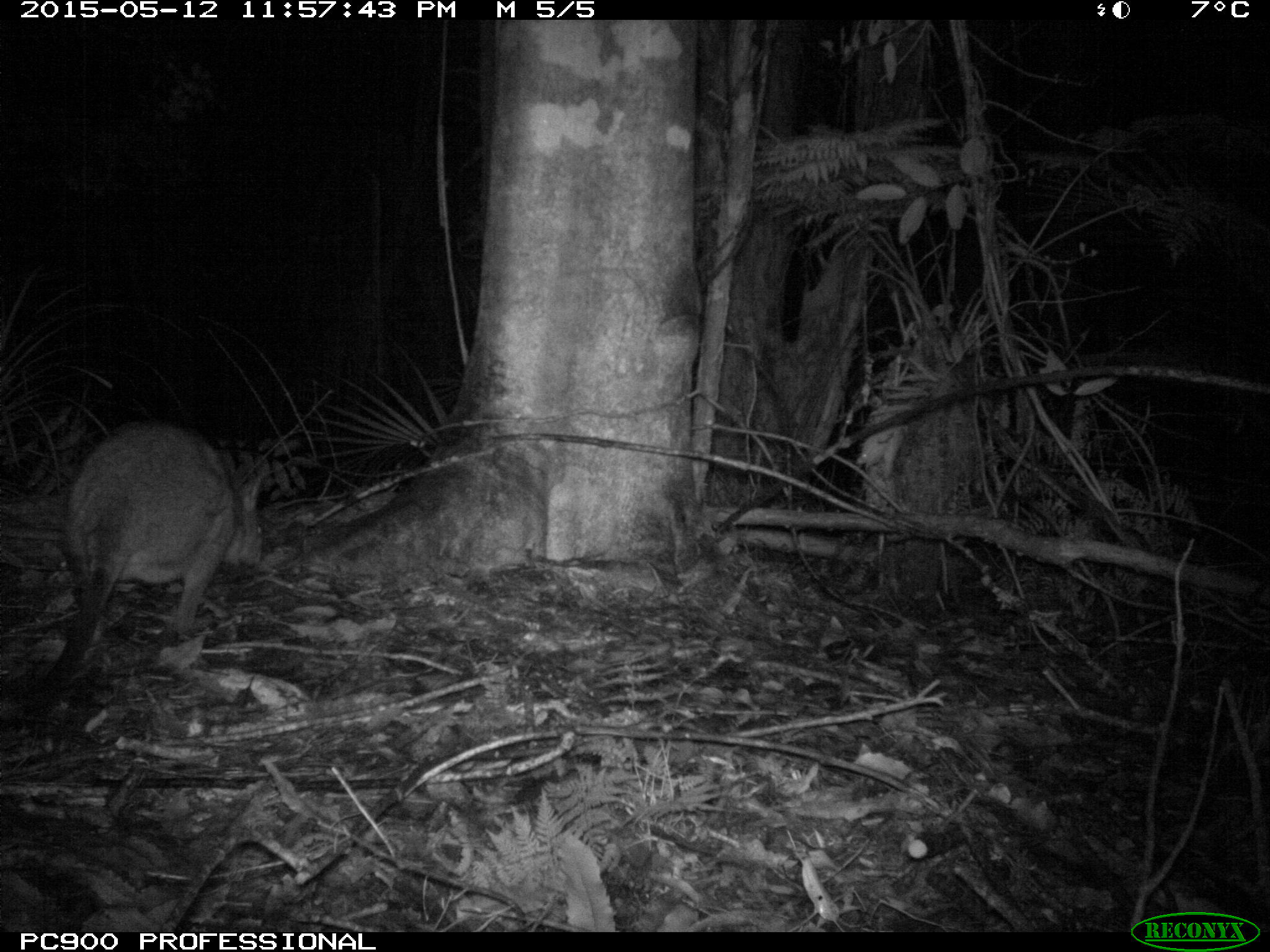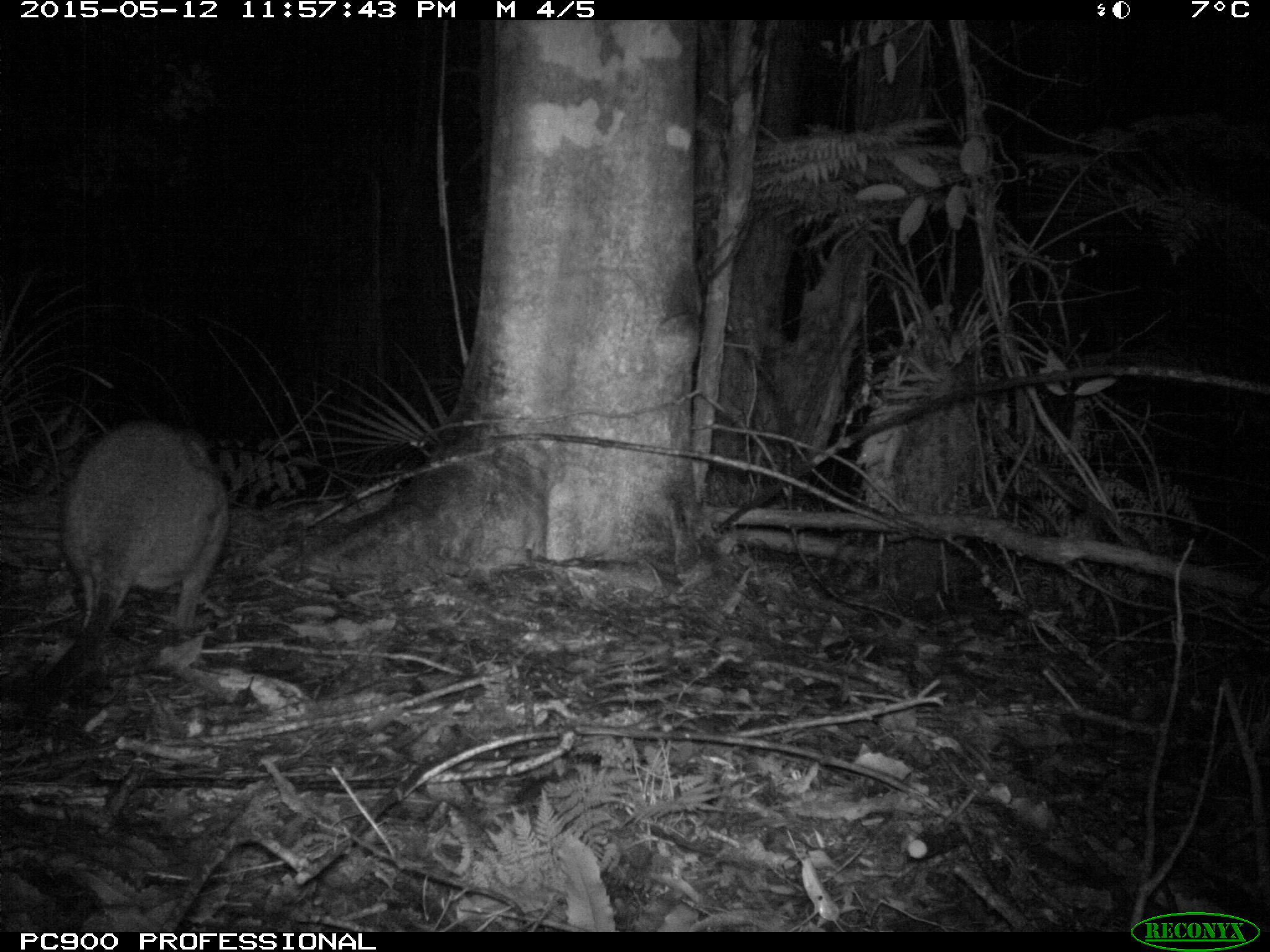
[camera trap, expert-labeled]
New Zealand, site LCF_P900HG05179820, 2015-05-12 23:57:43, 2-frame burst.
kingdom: Animalia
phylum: Chordata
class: Mammalia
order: Diprotodontia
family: Macropodidae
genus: Notamacropus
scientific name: Notamacropus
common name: wallaby